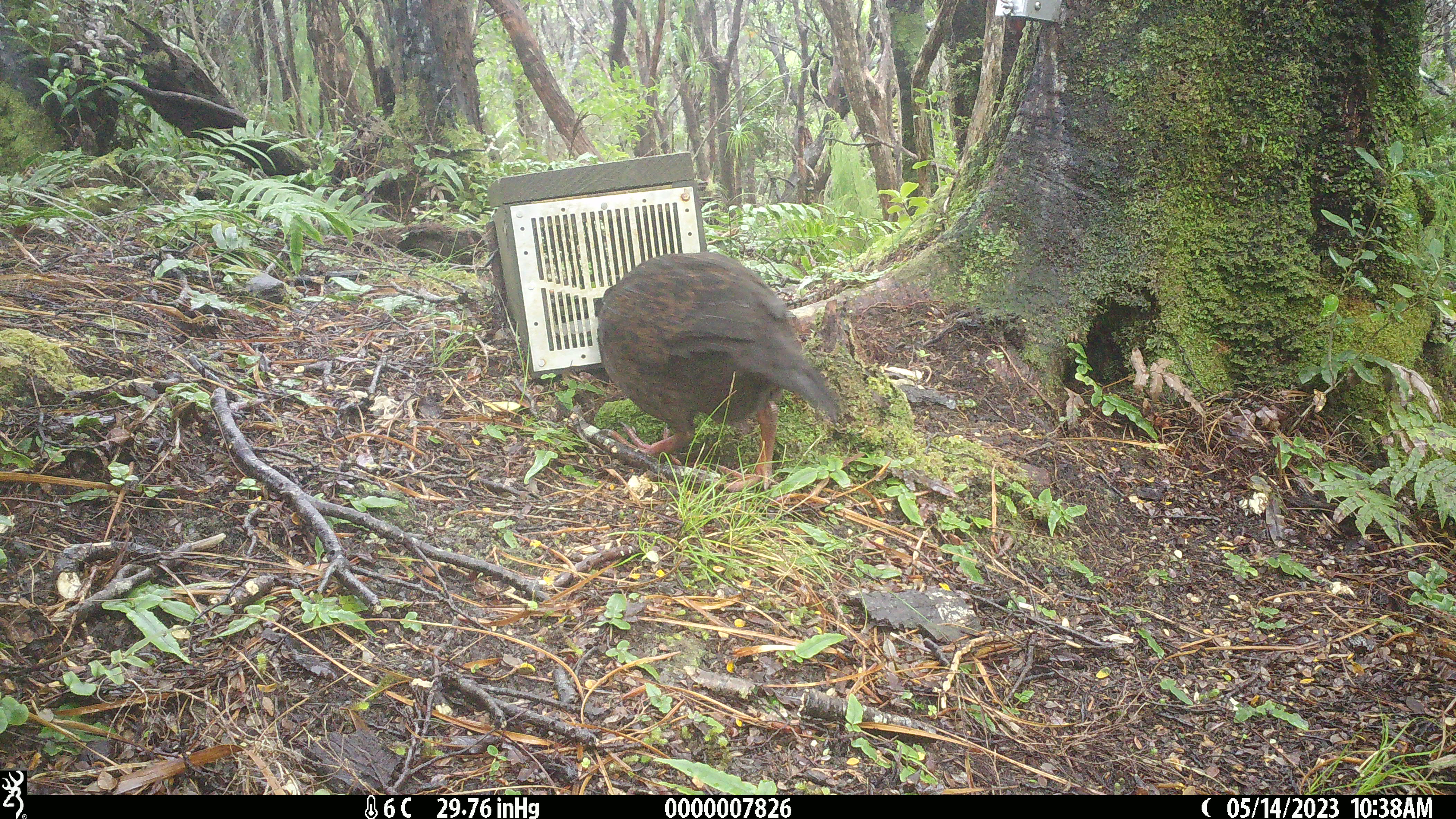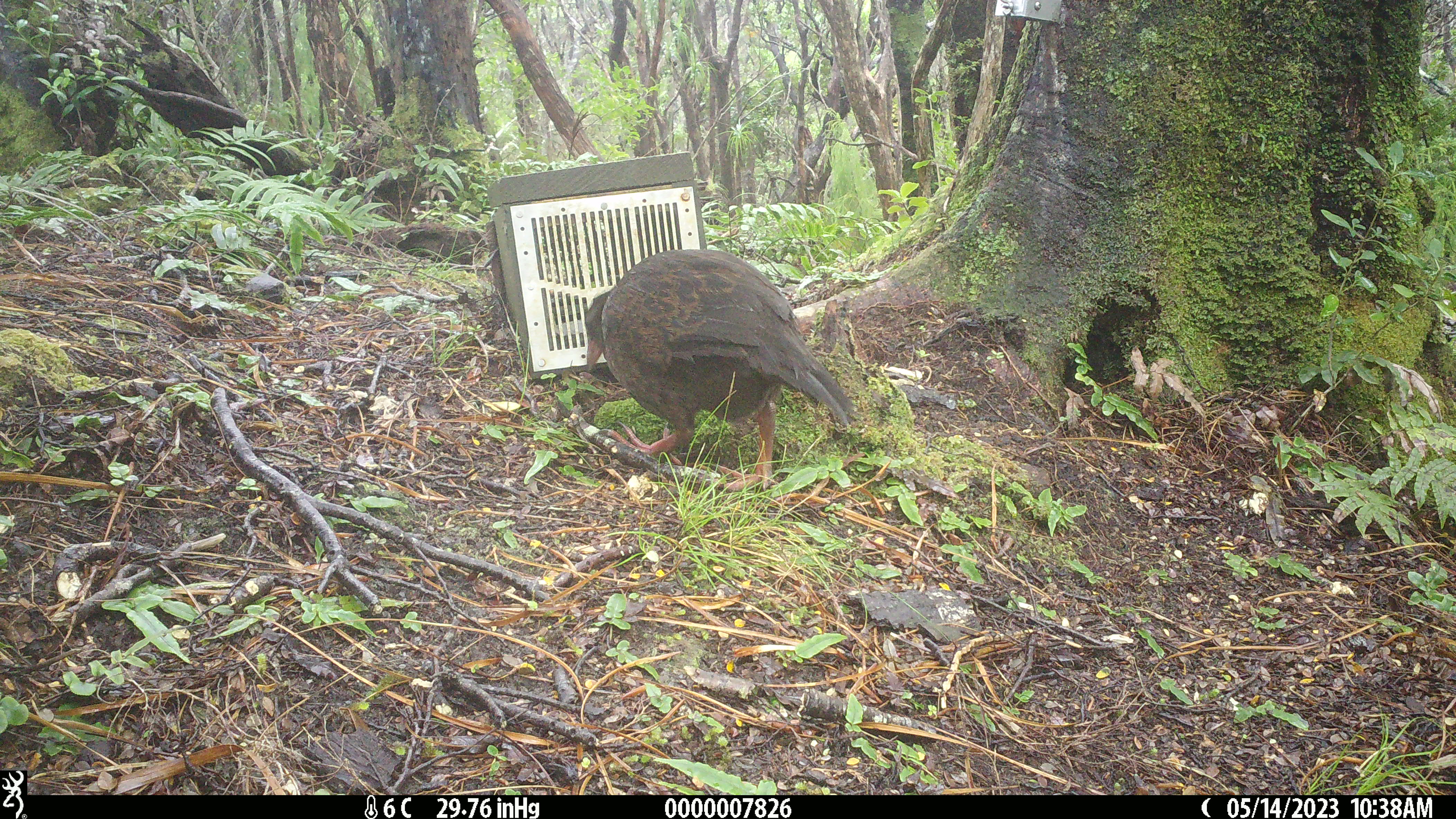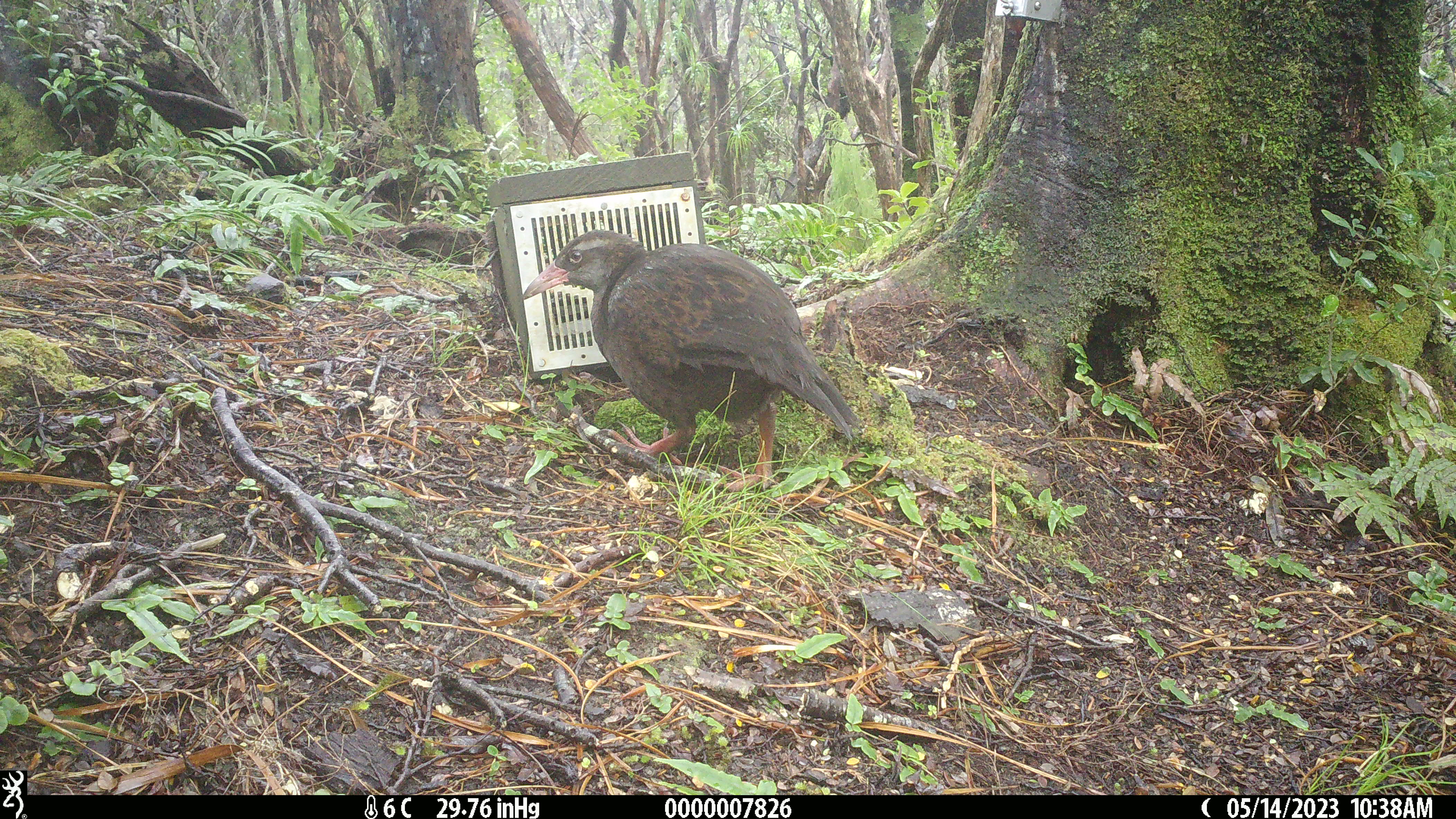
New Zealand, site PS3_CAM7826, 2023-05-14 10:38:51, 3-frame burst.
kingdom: Animalia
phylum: Chordata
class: Aves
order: Gruiformes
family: Rallidae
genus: Gallirallus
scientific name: Gallirallus australis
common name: weka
Weka (Gallirallus australis).